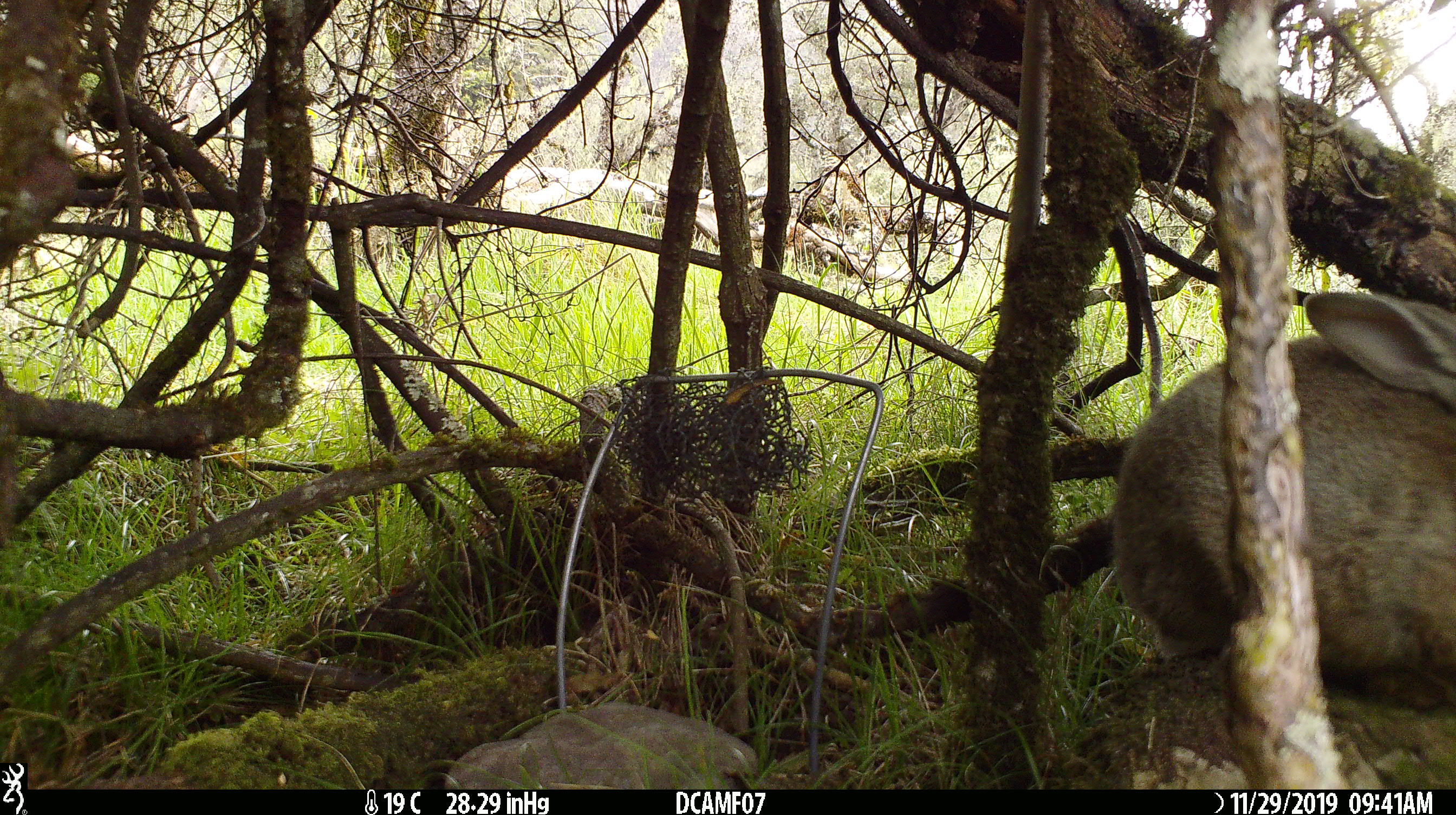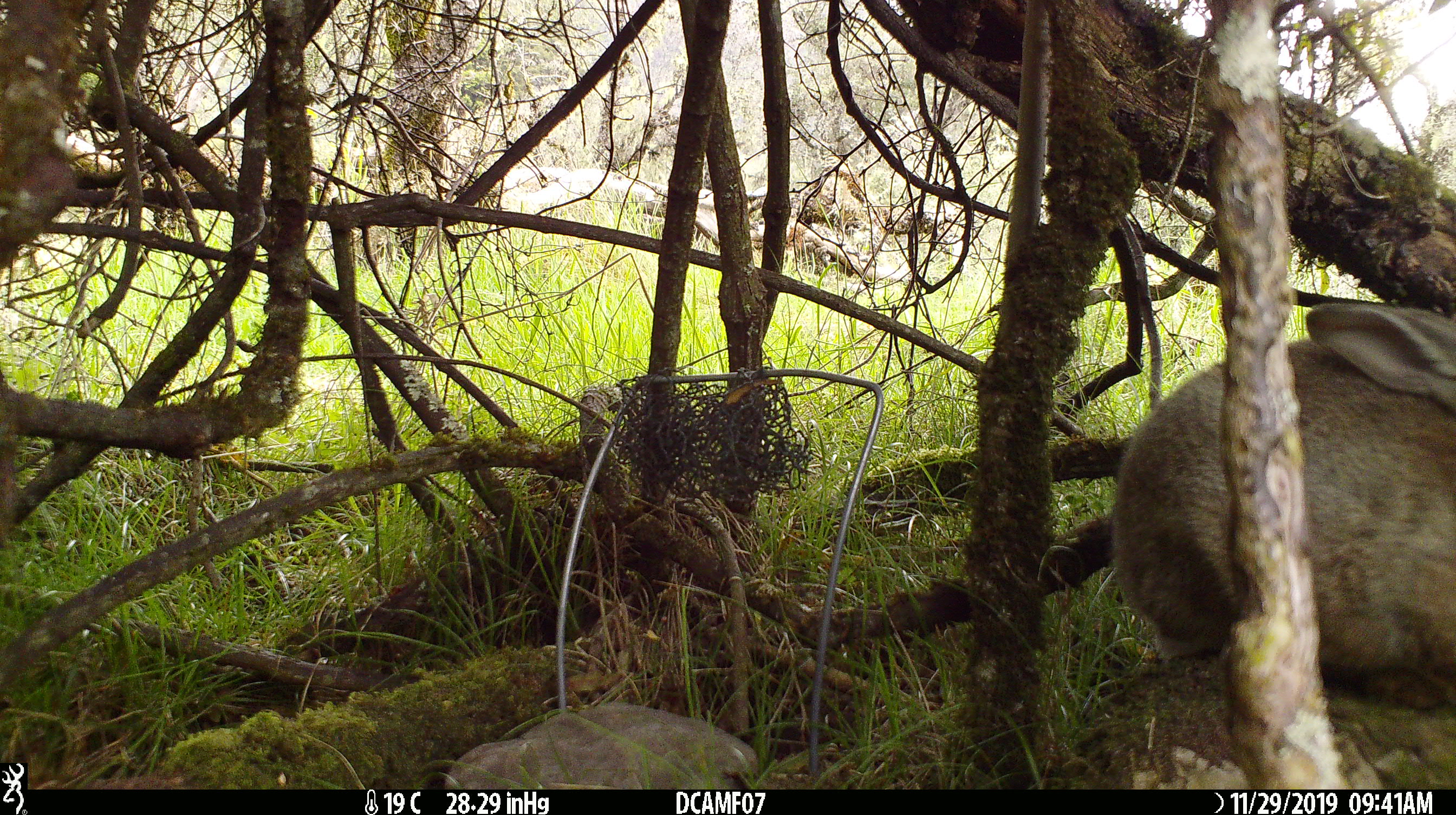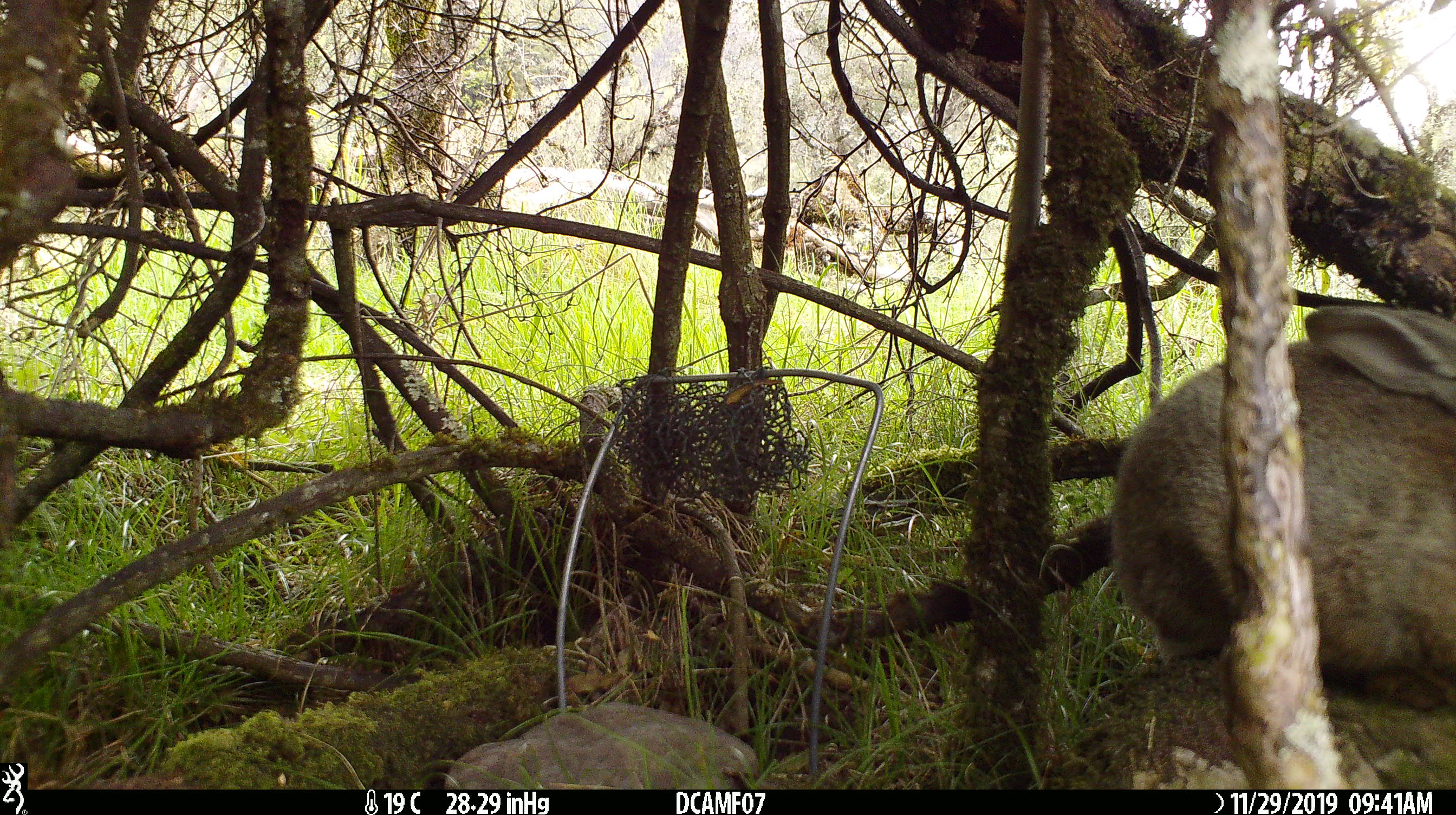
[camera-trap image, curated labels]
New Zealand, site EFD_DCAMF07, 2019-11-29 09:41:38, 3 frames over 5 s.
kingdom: Animalia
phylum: Chordata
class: Mammalia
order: Lagomorpha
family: Leporidae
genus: Oryctolagus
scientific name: Oryctolagus cuniculus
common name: european rabbit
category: rabbit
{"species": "rabbit (european rabbit) (Oryctolagus cuniculus)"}